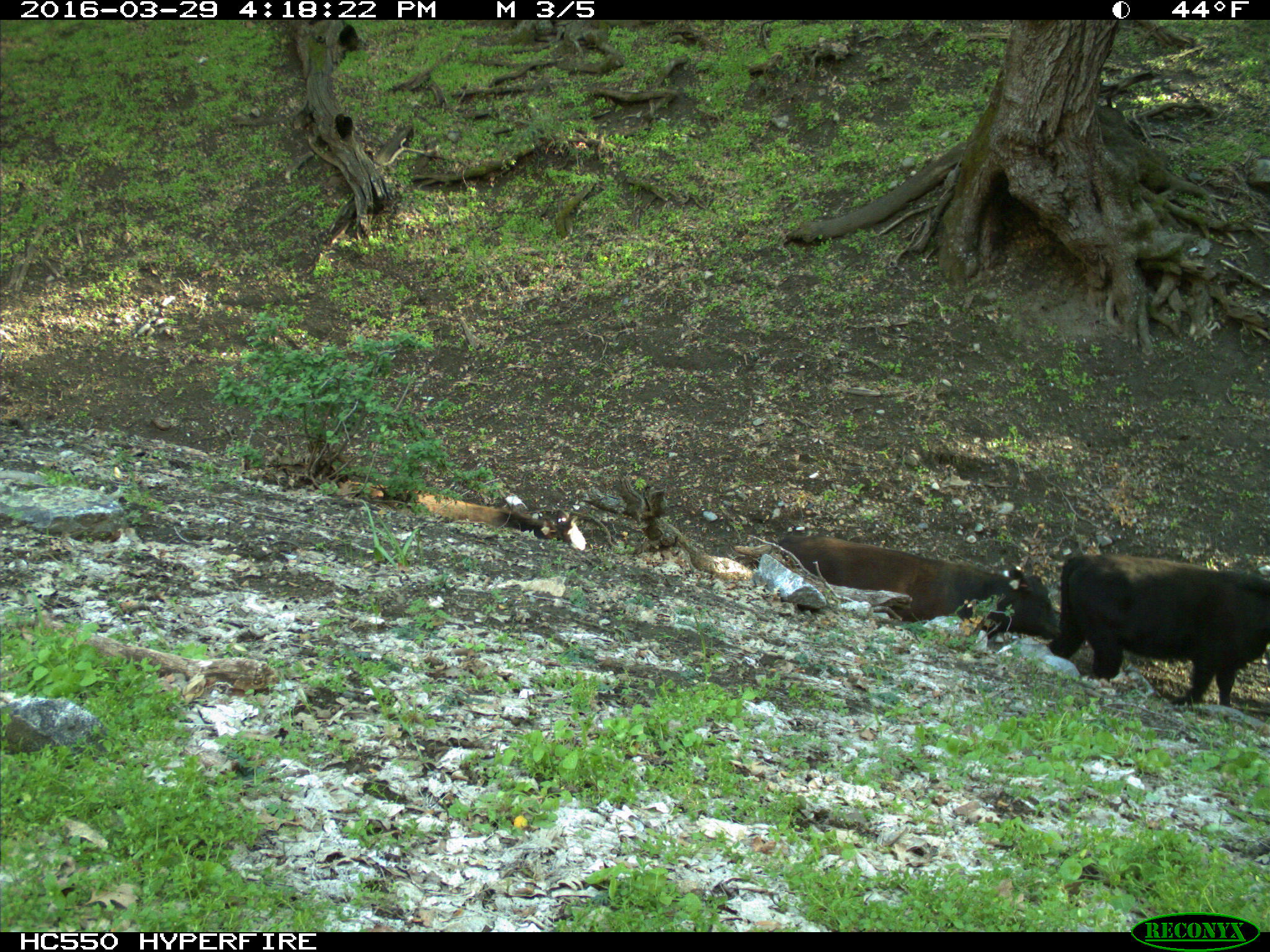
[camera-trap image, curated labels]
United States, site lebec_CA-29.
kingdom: Animalia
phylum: Chordata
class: Mammalia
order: Artiodactyla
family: Bovidae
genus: Bos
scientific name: Bos taurus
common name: domestic cow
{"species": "Bos taurus (domestic cow)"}